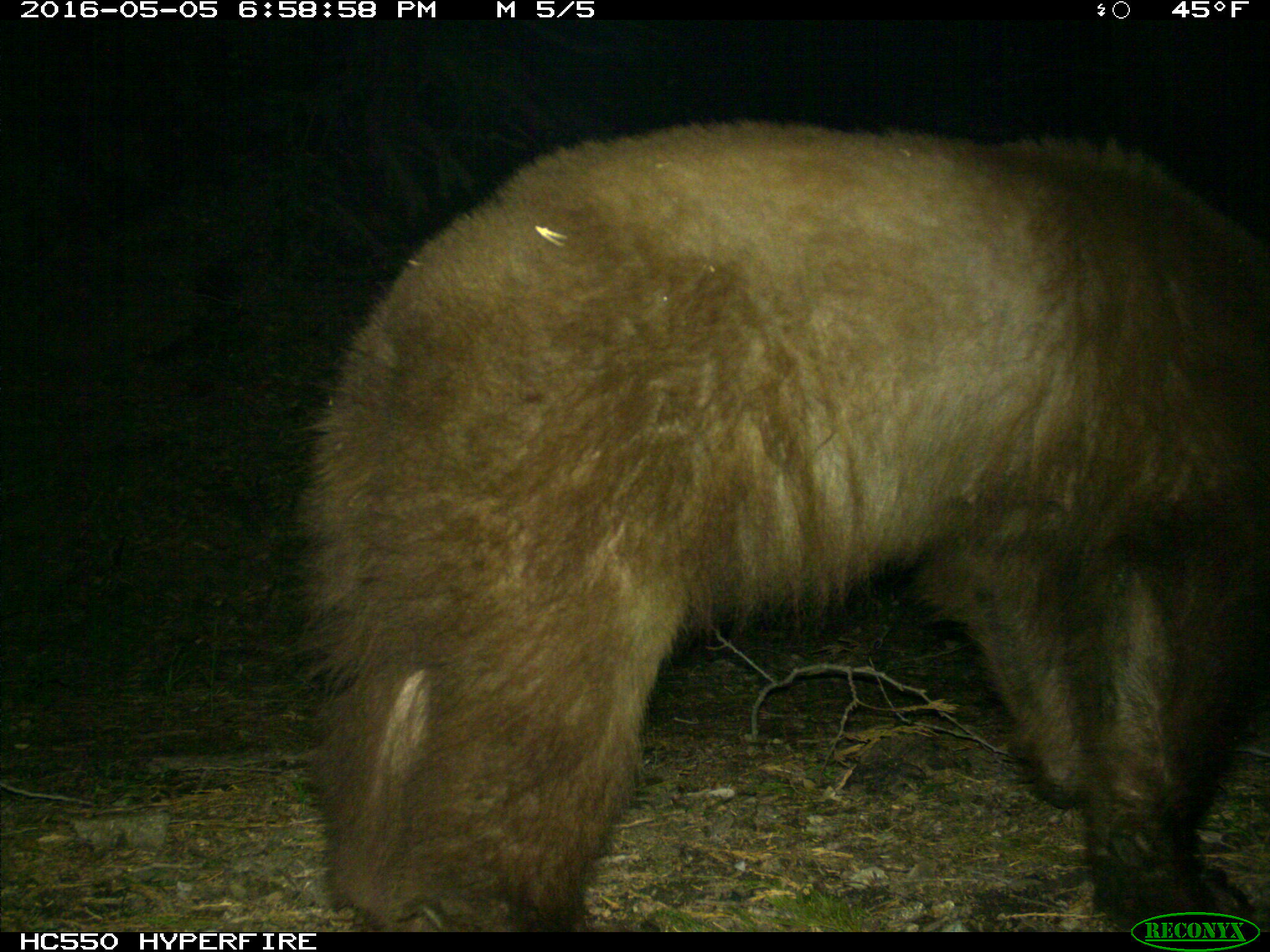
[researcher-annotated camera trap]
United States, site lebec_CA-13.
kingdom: Animalia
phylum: Chordata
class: Mammalia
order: Carnivora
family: Ursidae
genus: Ursus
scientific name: Ursus americanus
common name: american black bear